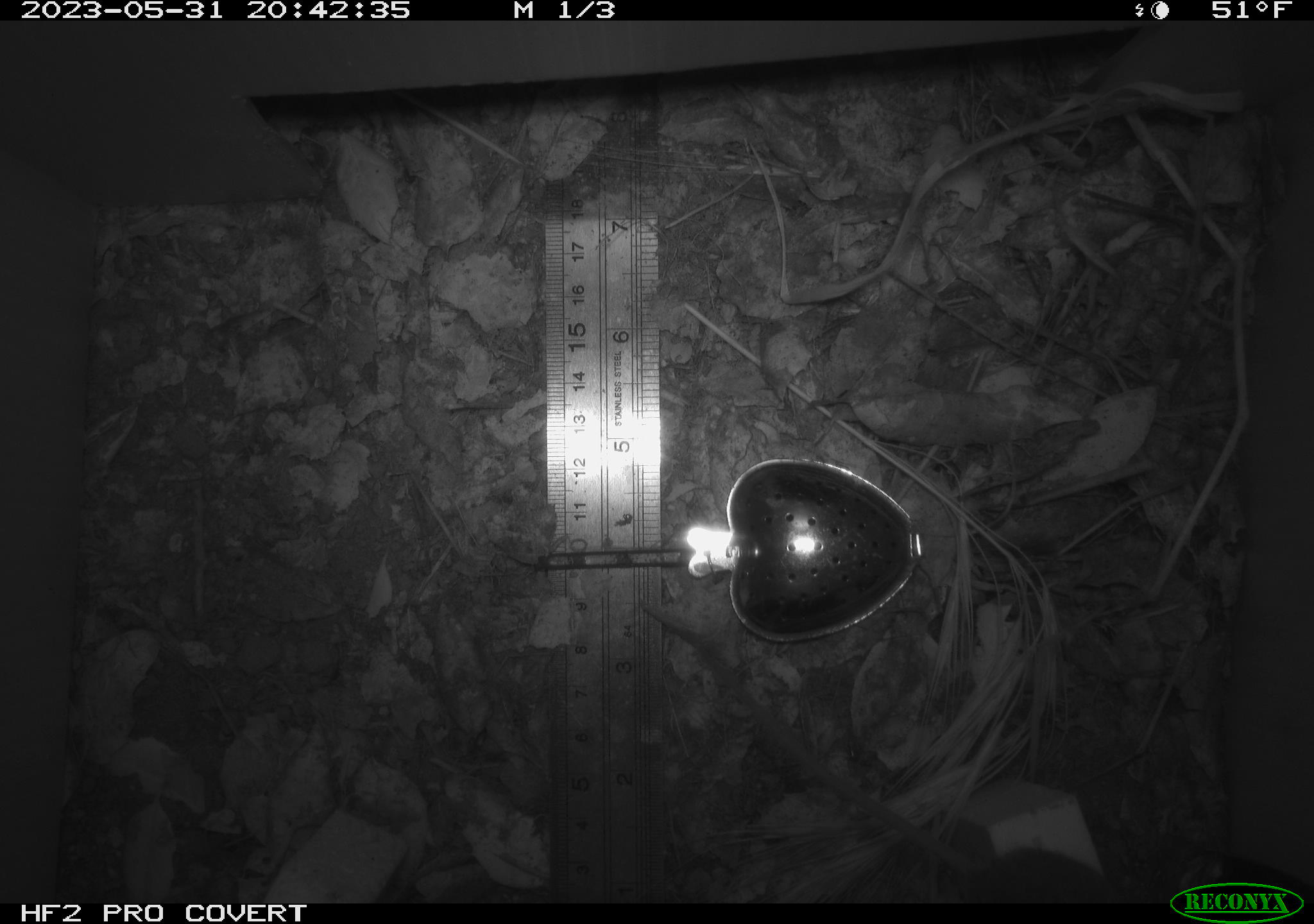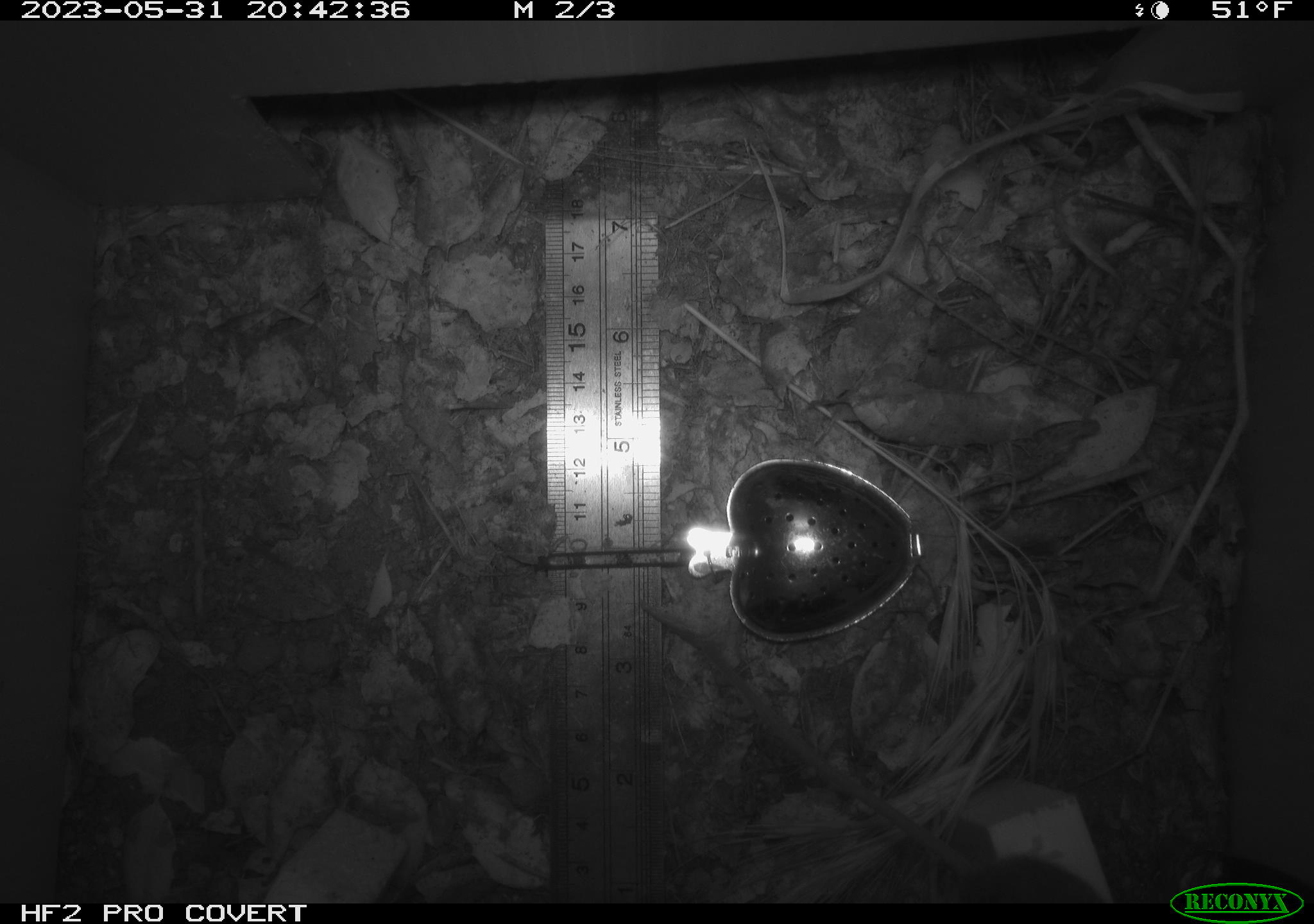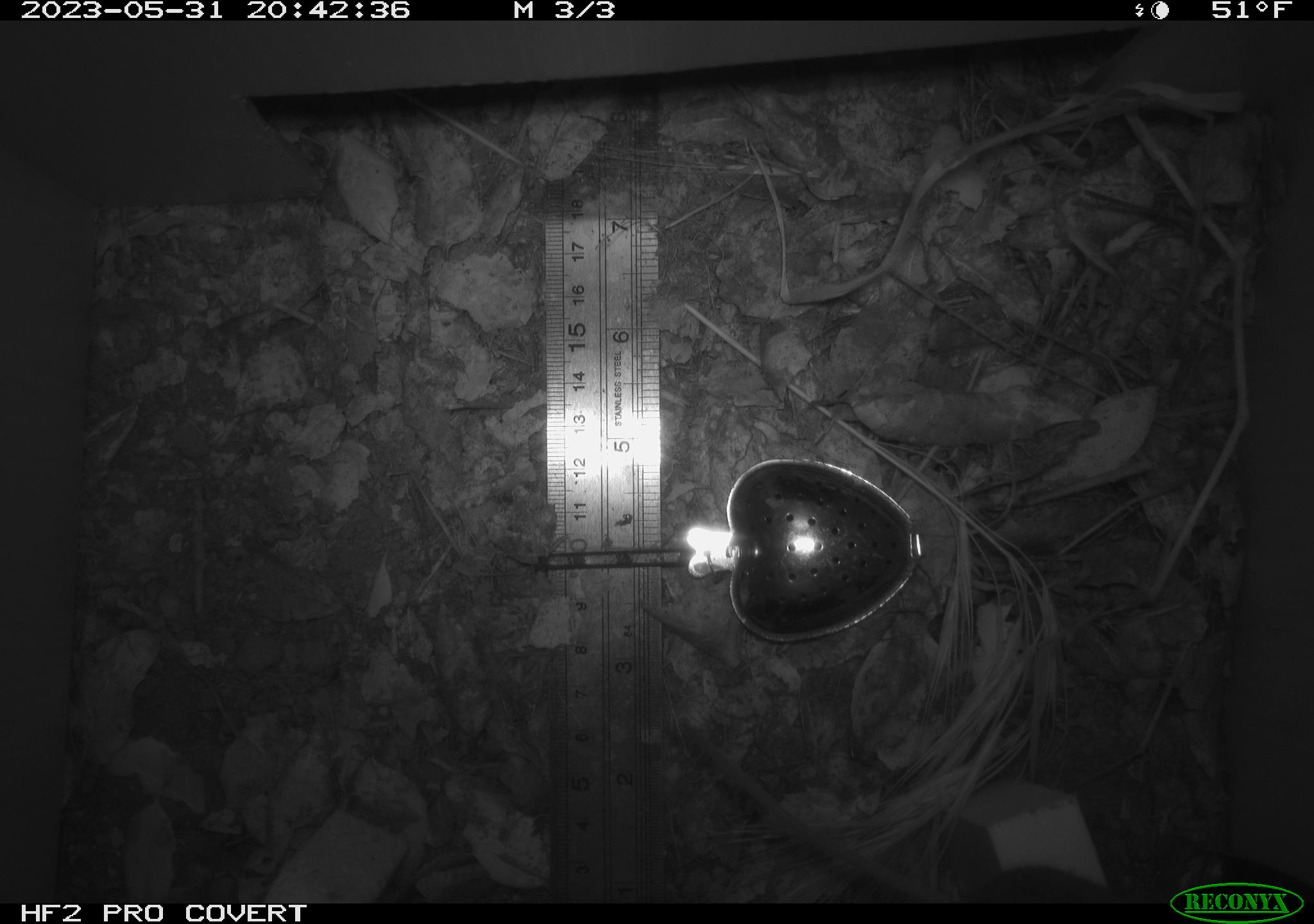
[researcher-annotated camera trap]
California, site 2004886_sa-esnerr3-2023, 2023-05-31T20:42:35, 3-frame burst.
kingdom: Animalia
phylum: Chordata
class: Mammalia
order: Rodentia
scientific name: Rodentia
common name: mouse species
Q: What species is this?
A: Mouse species (Rodentia).